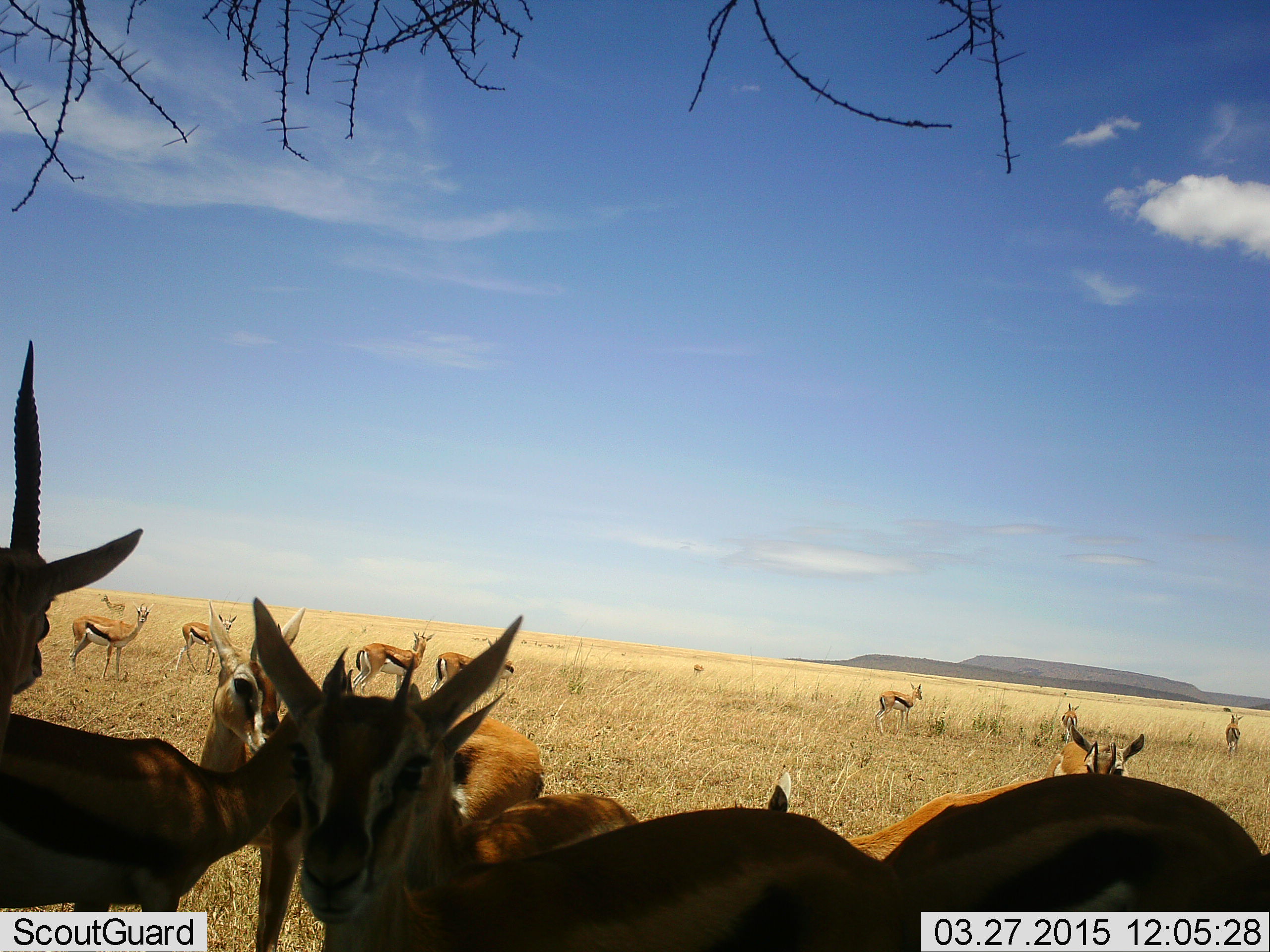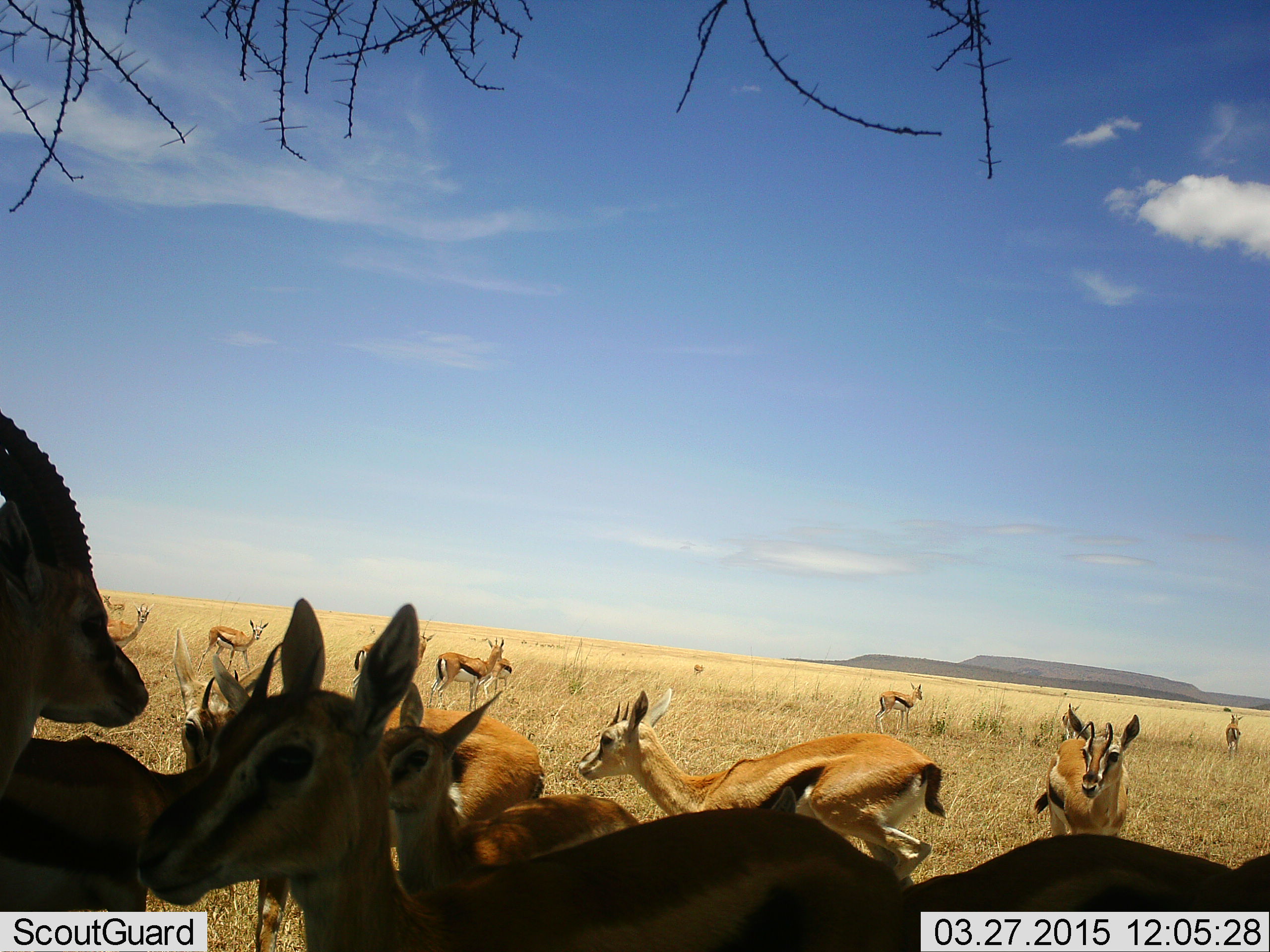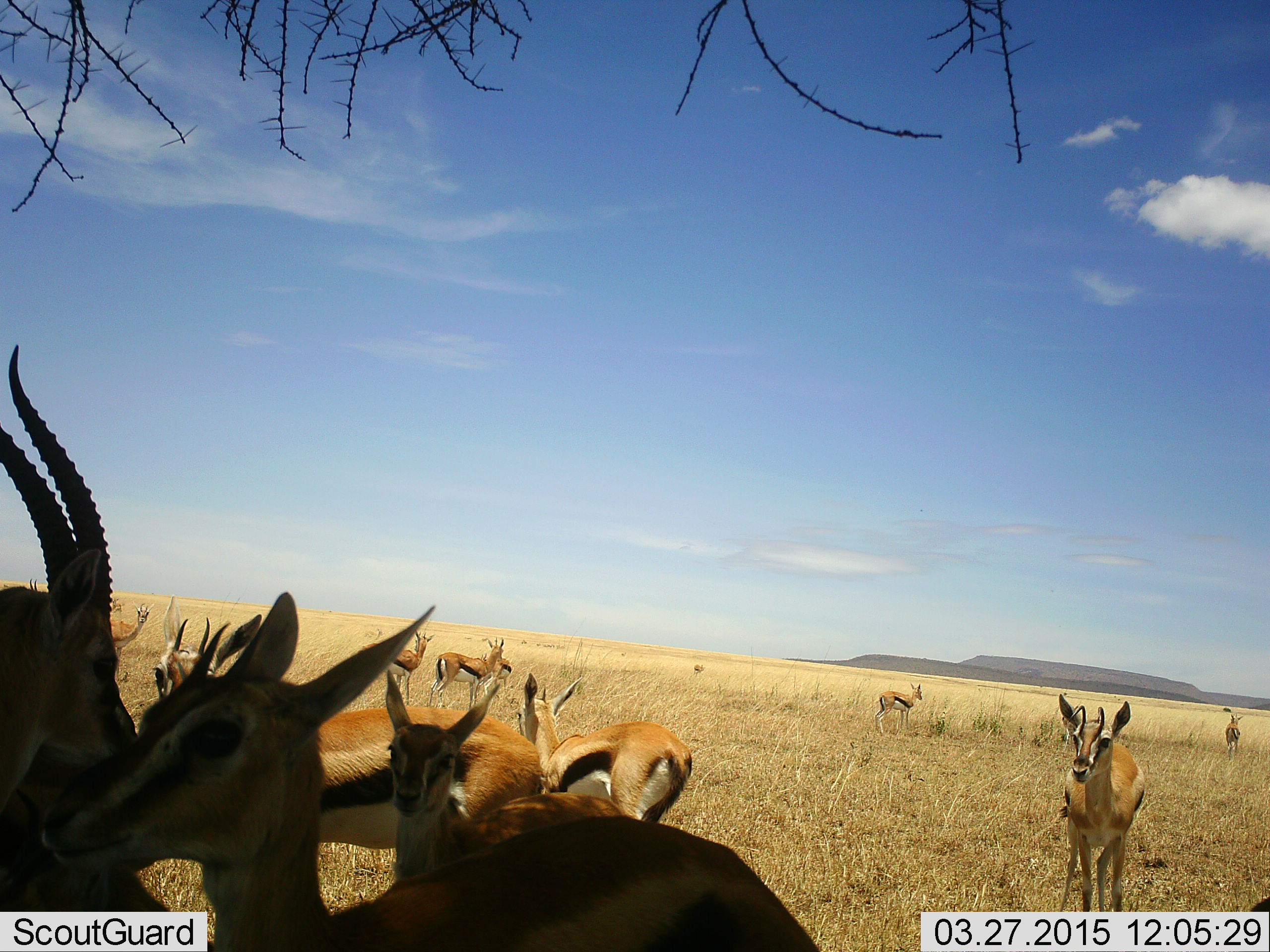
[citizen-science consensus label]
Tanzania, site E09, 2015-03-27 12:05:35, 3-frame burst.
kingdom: Animalia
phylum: Chordata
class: Mammalia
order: Artiodactyla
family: Bovidae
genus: Eudorcas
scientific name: Eudorcas thomsonii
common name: thomson's gazelle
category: gazellethomsons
Gazellethomsons (thomson's gazelle) (Eudorcas thomsonii), count 11-50. Behavior (volunteer vote fractions): standing 90%, resting 0%, moving 80%, interacting 0%. Young present (vote fraction): 0%. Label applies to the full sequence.